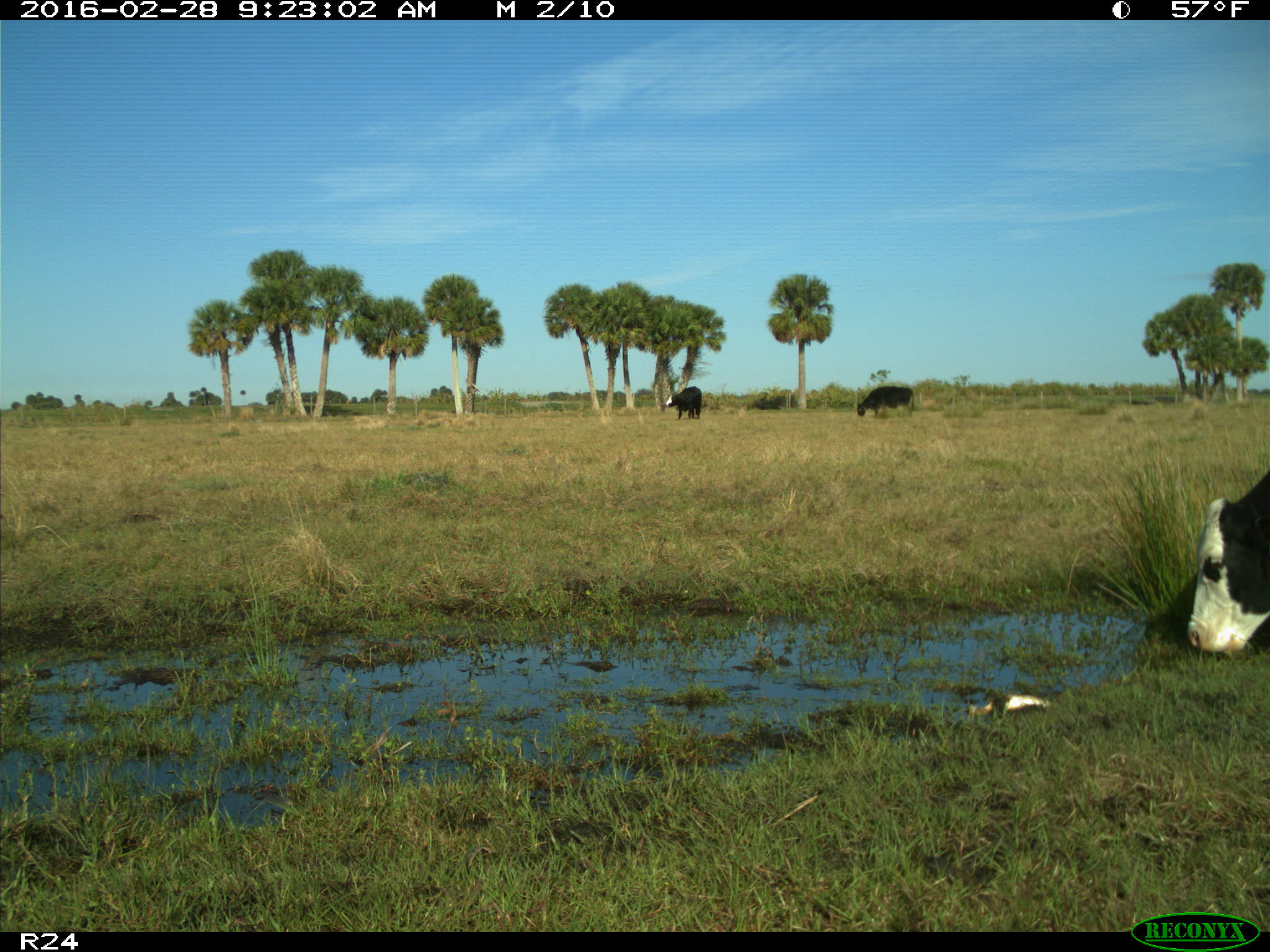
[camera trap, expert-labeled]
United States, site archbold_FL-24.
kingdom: Animalia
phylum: Chordata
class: Mammalia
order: Artiodactyla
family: Bovidae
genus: Bos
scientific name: Bos taurus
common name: domestic cow